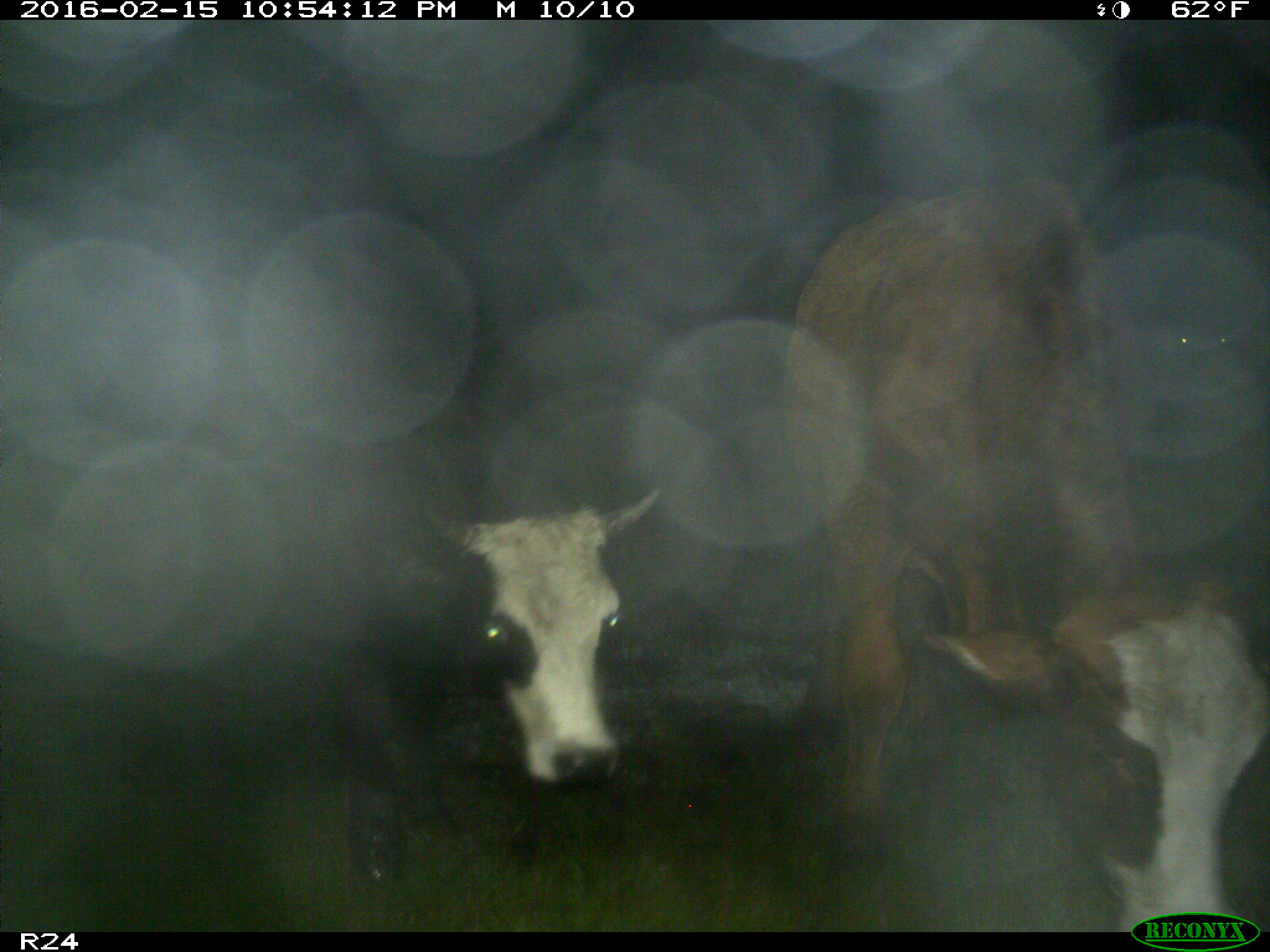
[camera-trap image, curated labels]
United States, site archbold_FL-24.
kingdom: Animalia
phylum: Chordata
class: Mammalia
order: Artiodactyla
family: Bovidae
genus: Bos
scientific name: Bos taurus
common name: domestic cow